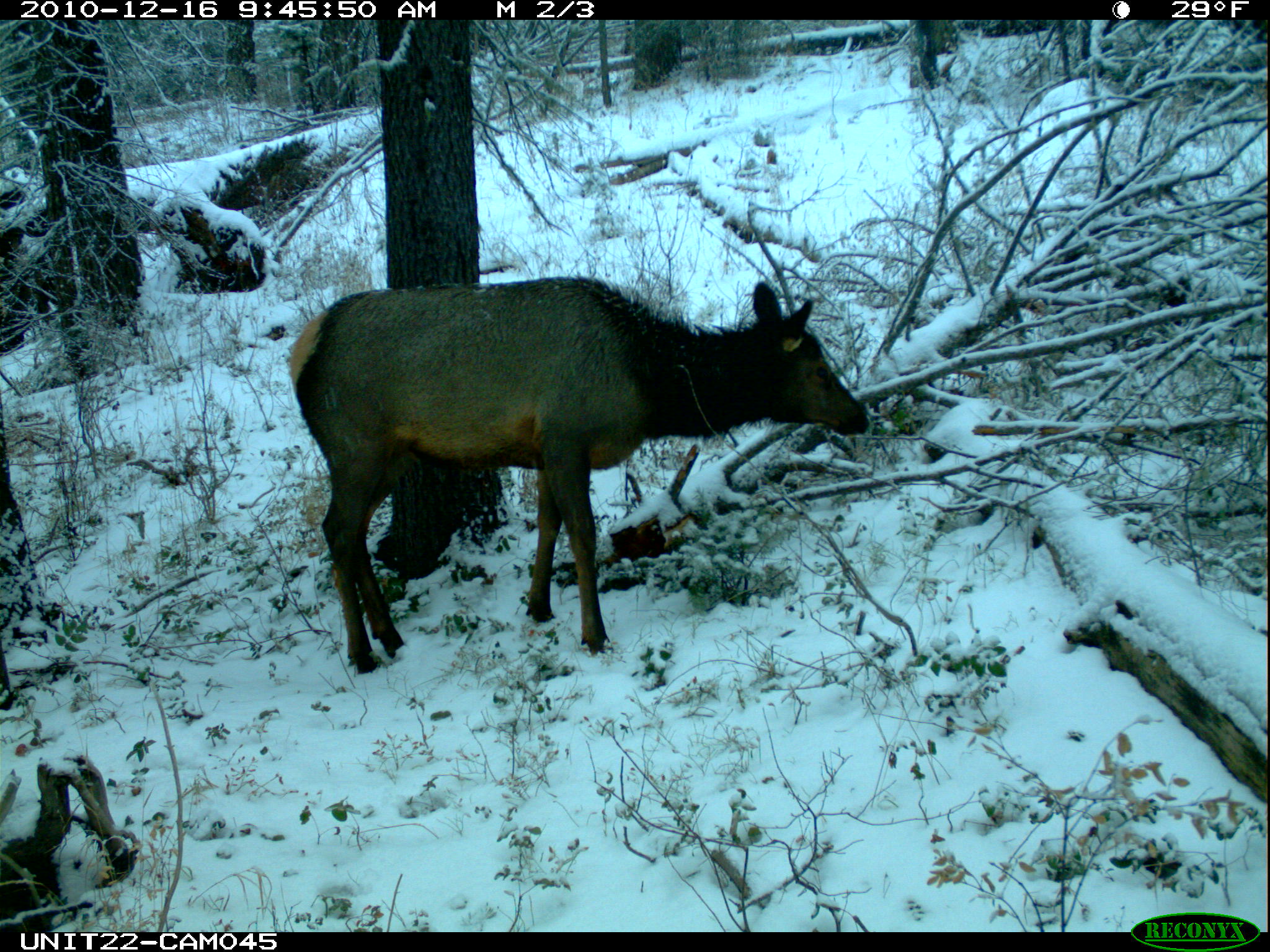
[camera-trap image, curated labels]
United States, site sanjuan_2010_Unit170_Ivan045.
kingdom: Animalia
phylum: Chordata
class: Mammalia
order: Artiodactyla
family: Cervidae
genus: Cervus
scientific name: Cervus elaphus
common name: red deer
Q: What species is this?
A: Cervus elaphus (red deer).